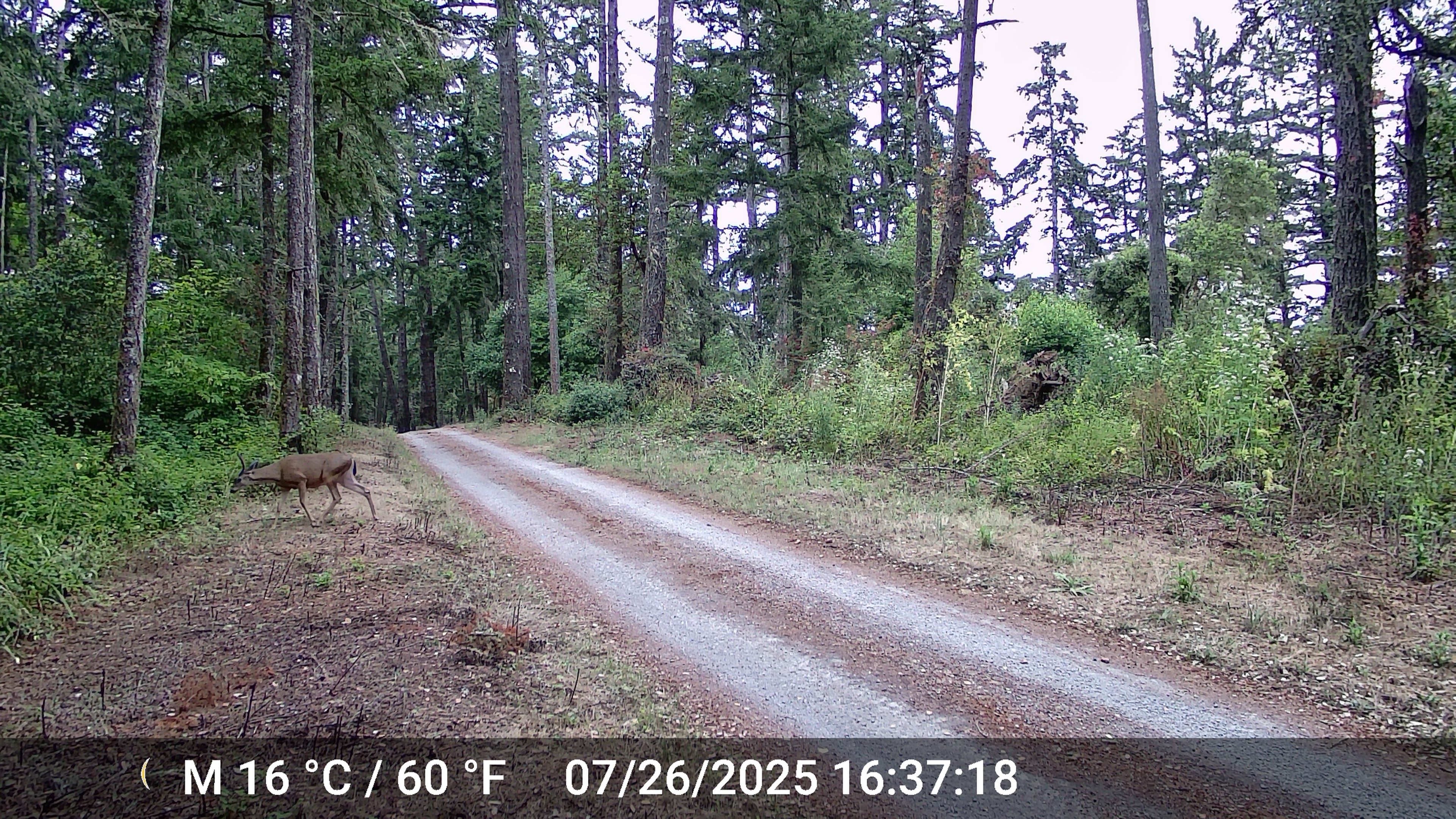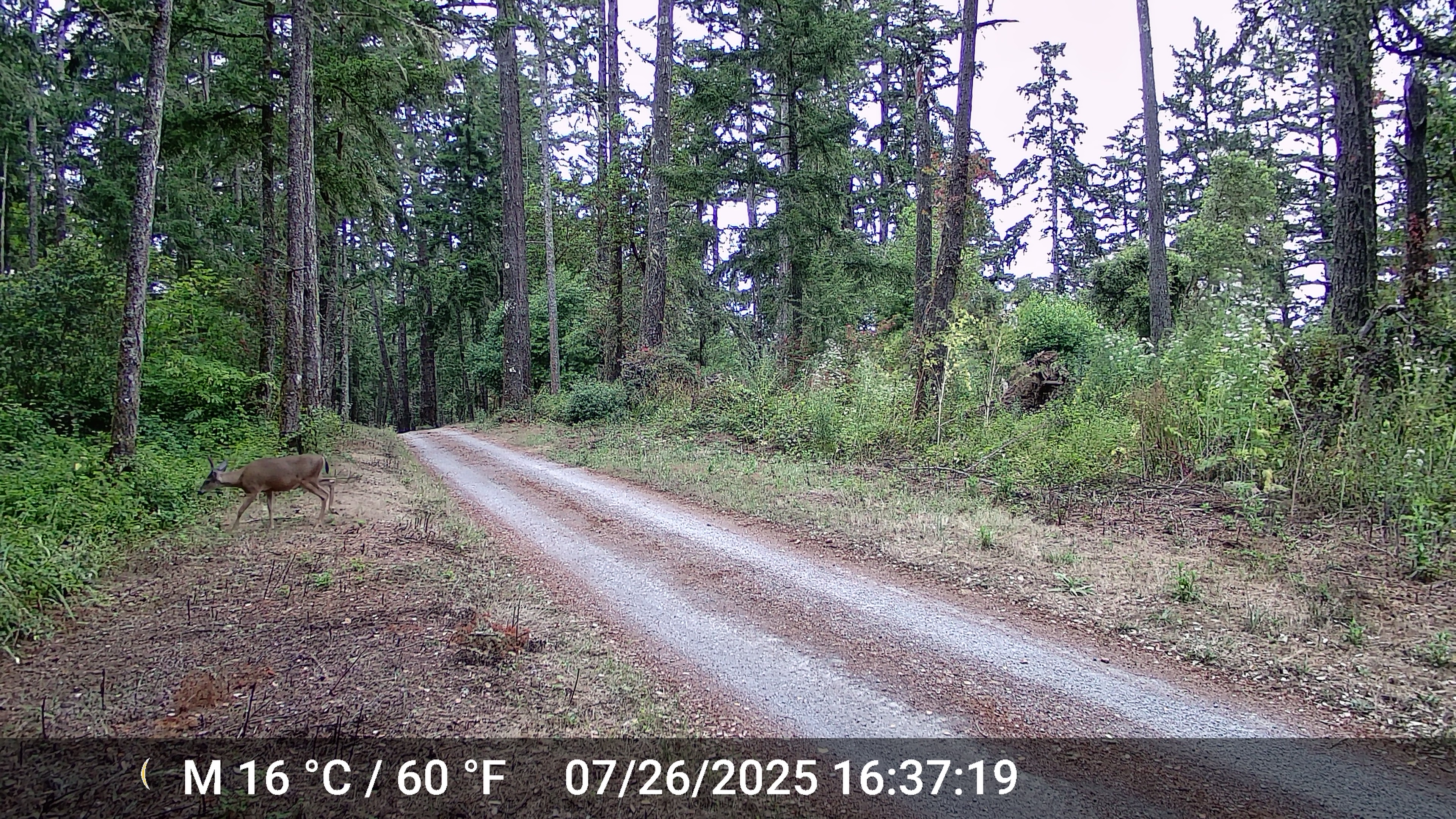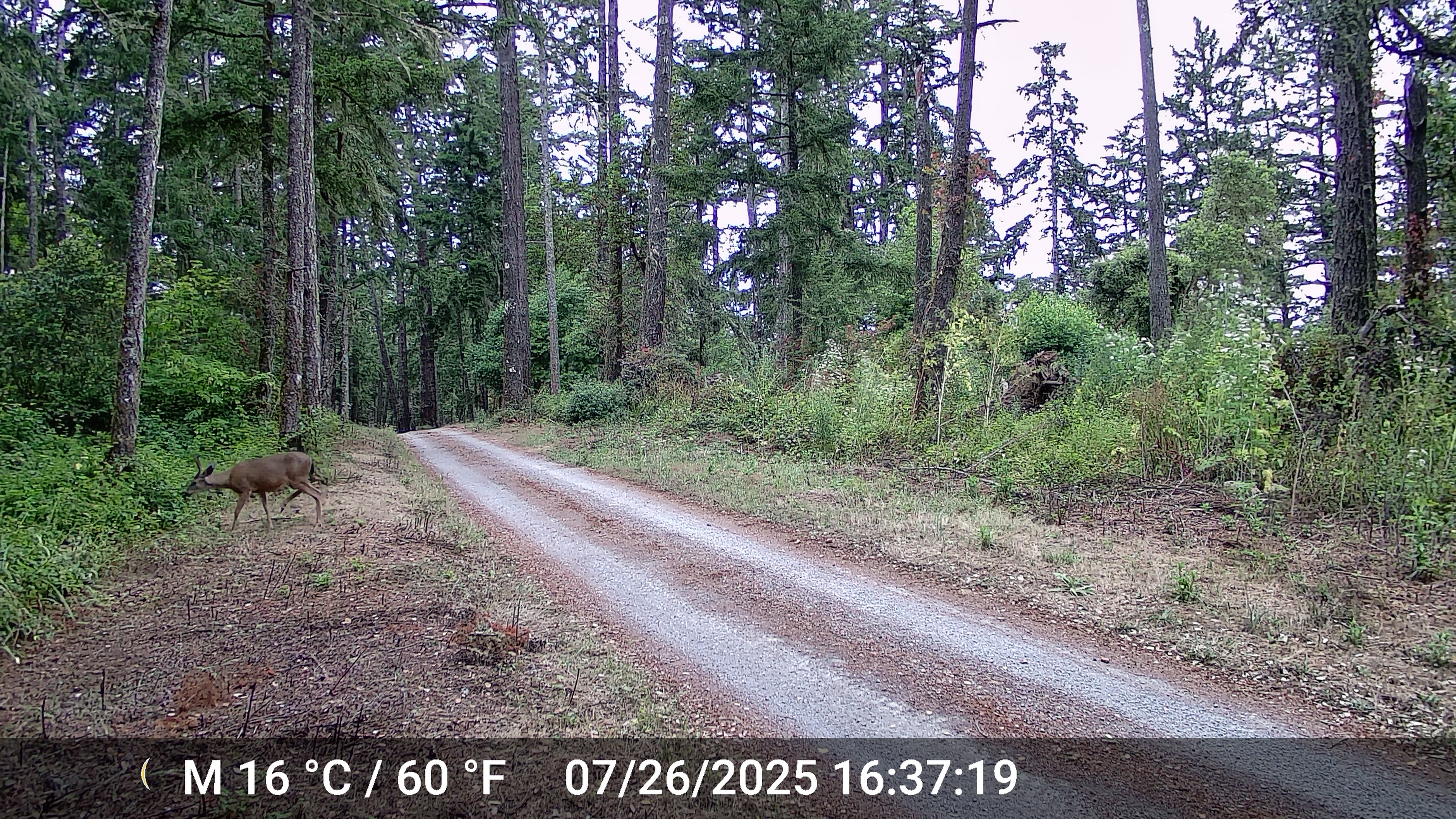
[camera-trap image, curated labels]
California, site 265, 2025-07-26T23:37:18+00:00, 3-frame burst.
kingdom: Animalia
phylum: Chordata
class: Mammalia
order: Artiodactyla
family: Cervidae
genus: Odocoileus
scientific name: Odocoileus hemionus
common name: mule deer